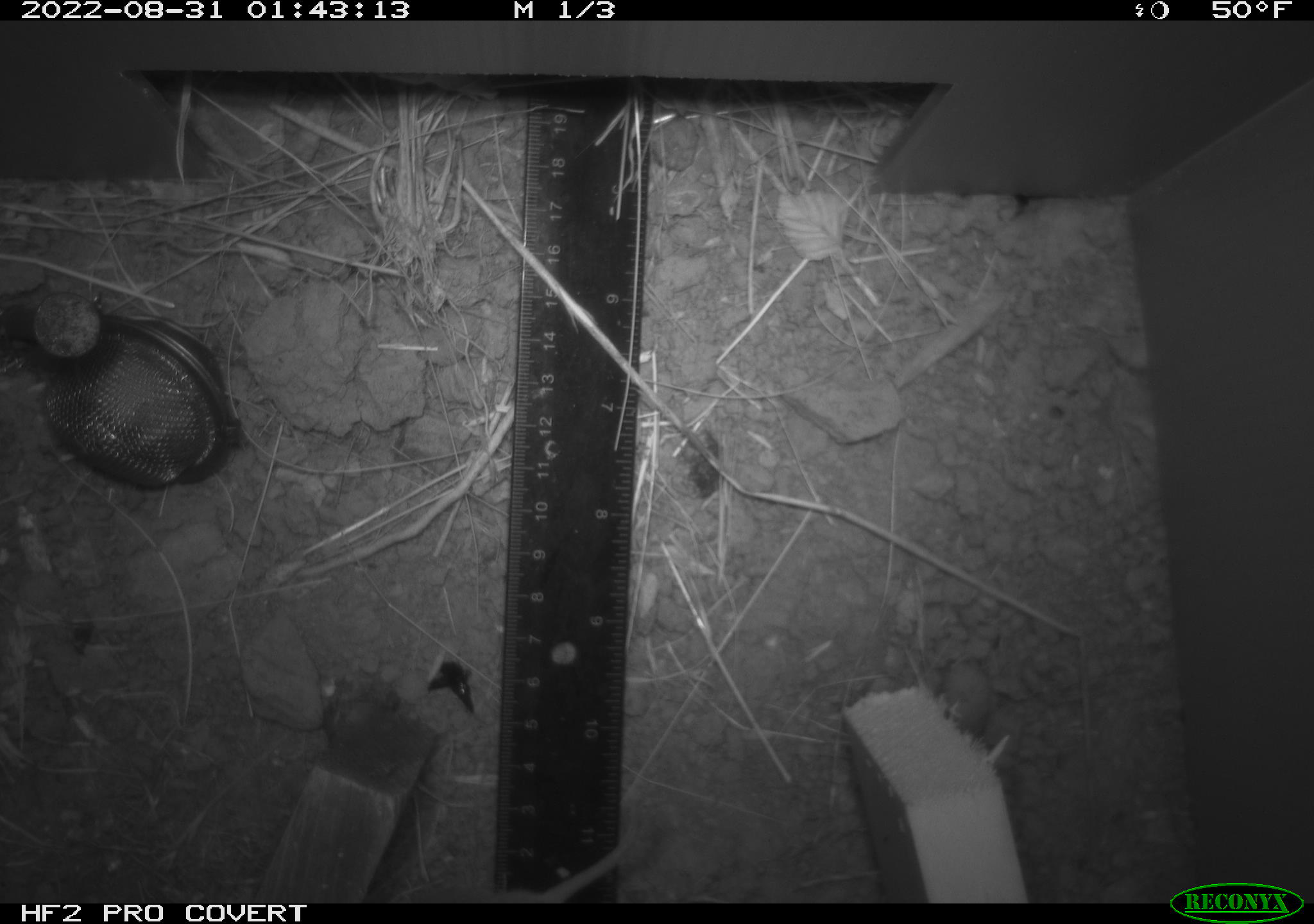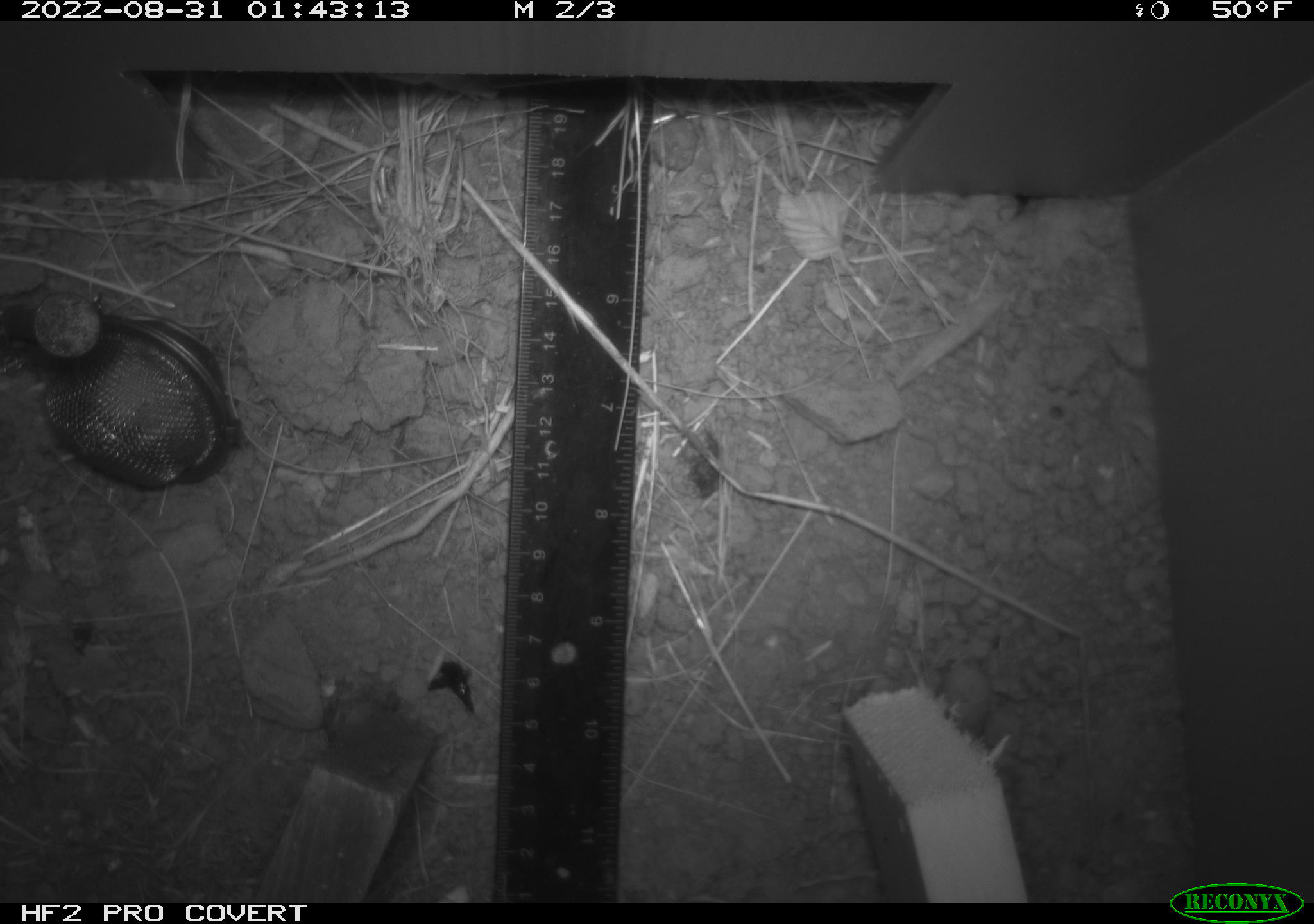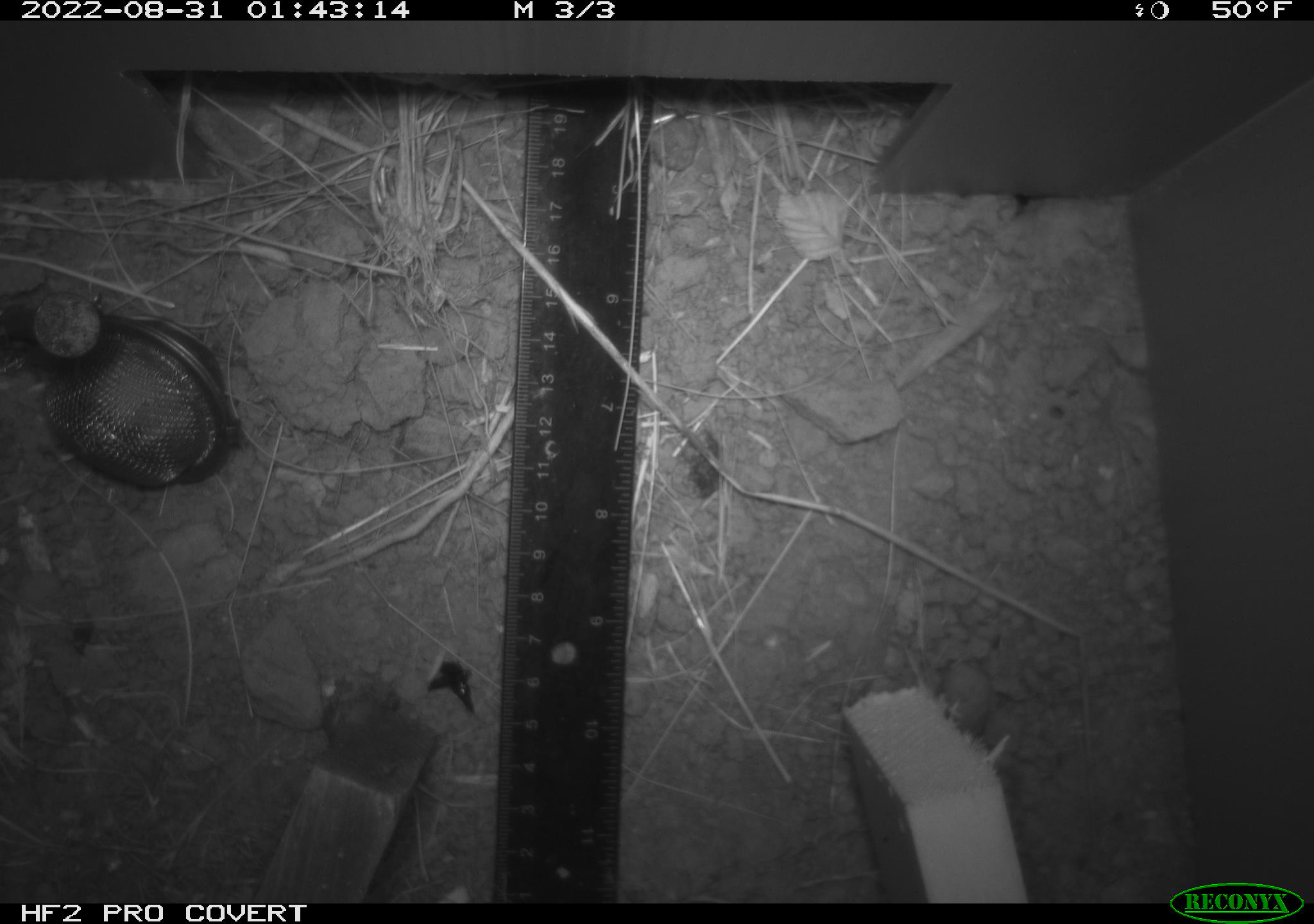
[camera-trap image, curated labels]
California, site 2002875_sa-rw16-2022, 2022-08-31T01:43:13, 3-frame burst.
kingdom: Animalia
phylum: Chordata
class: Mammalia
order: Rodentia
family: Cricetidae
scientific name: Arvicolinae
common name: voles, lemmings, and muskrats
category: arvicolinae subfamily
Arvicolinae subfamily (voles, lemmings, and muskrats) (Arvicolinae).